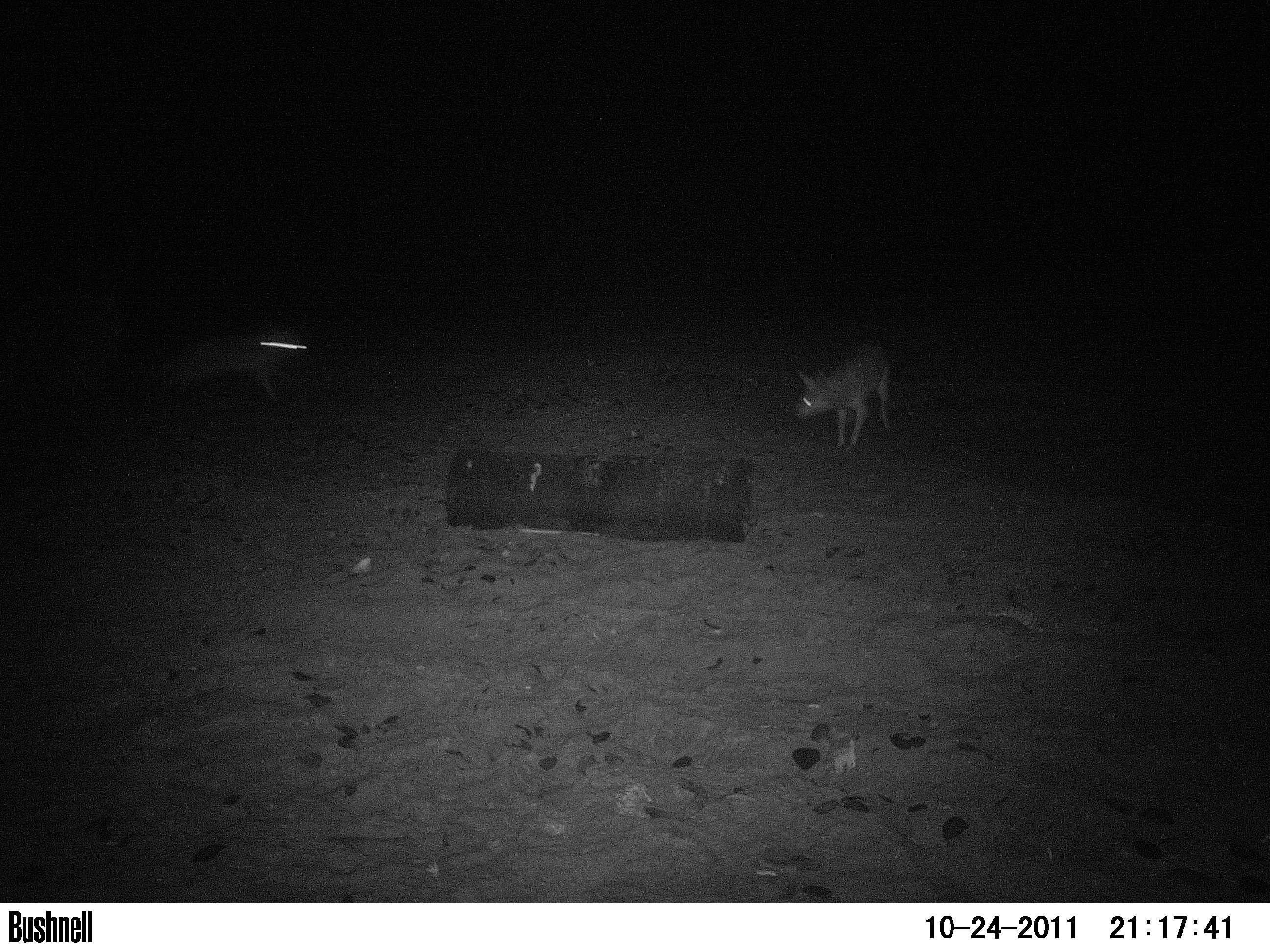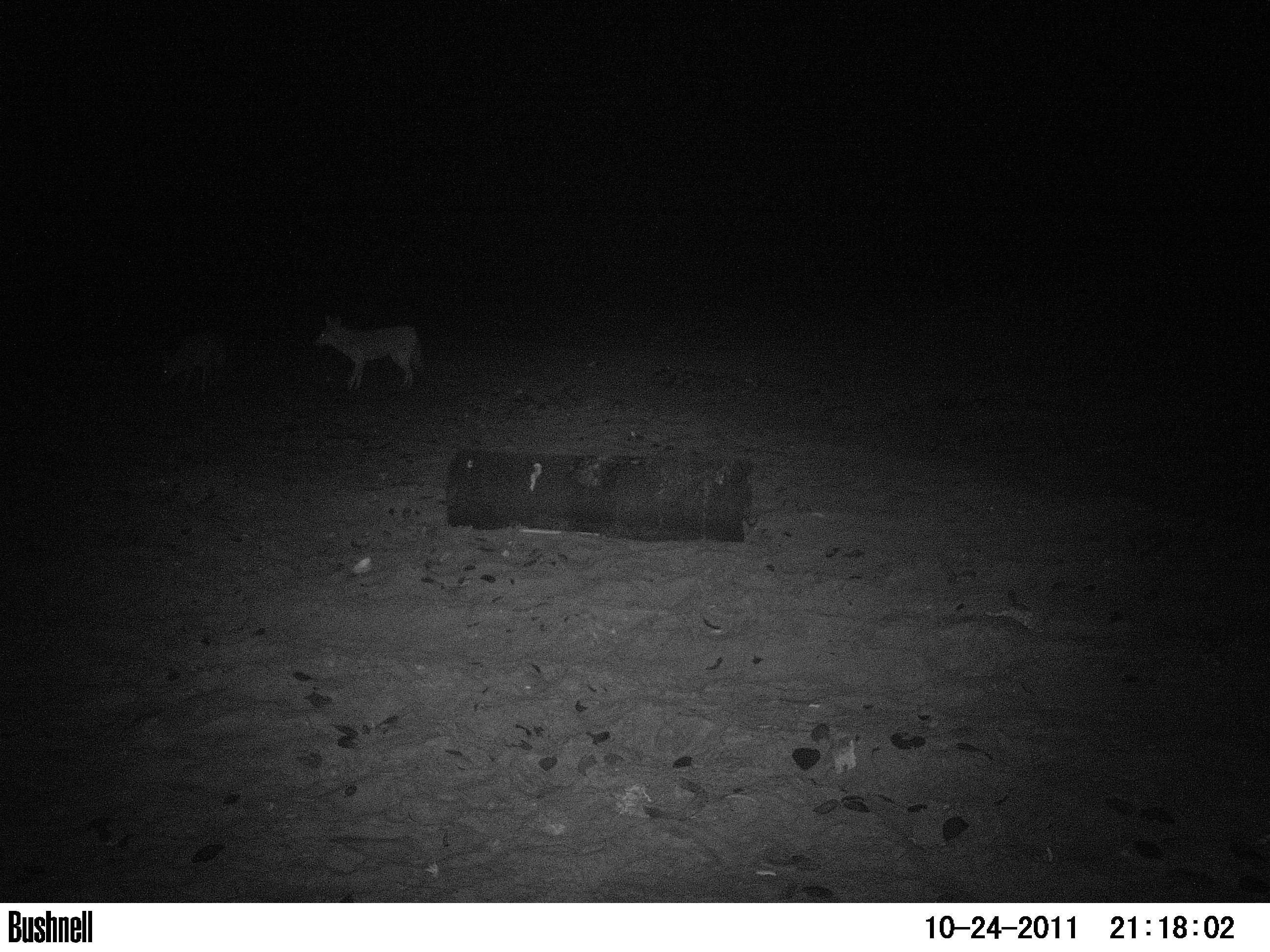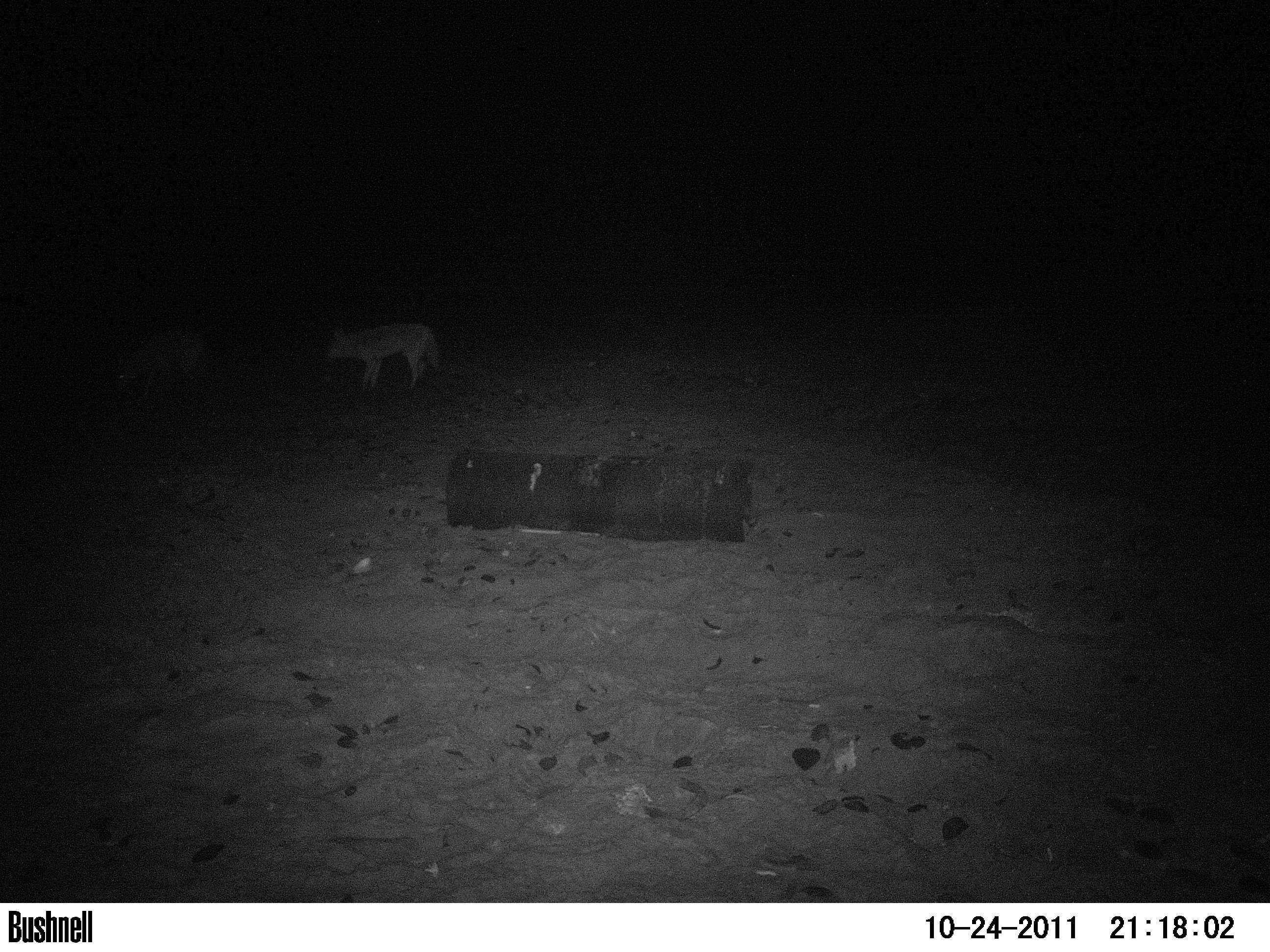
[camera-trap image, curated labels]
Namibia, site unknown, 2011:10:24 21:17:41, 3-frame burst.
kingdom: Animalia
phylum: Chordata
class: Mammalia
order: Carnivora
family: Canidae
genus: Lupulella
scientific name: Lupulella mesomelas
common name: black-backed jackal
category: canis mesomelas